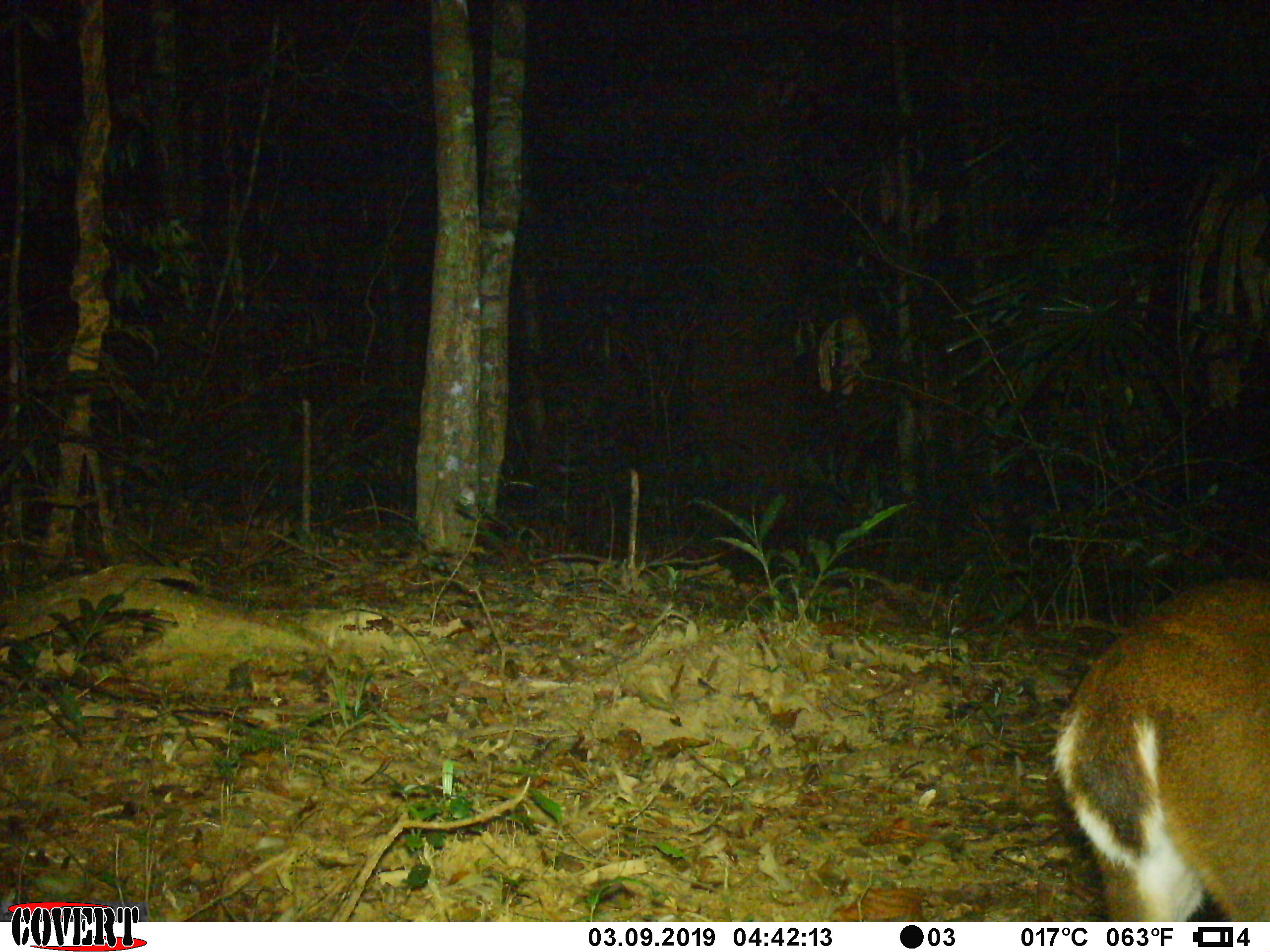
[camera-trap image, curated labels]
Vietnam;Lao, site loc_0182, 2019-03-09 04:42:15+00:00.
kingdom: Animalia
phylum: Chordata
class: Mammalia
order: Artiodactyla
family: Cervidae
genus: Muntiacus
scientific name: Muntiacus vuquangensis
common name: large-antlered muntjac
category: large antlered muntjac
Large antlered muntjac (large-antlered muntjac) (Muntiacus vuquangensis). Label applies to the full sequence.